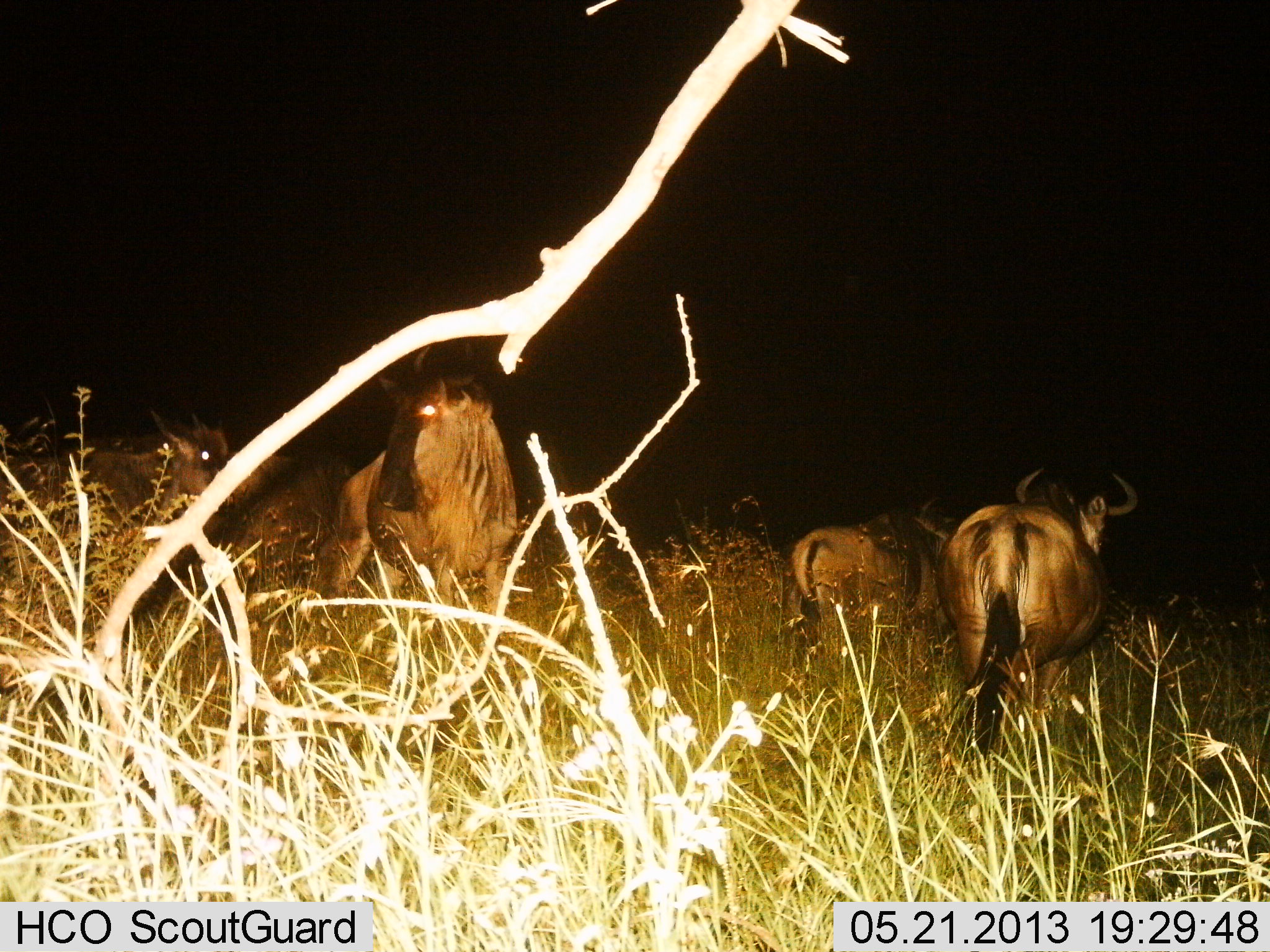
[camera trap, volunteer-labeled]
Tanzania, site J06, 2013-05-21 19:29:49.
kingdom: Animalia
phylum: Chordata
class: Mammalia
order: Artiodactyla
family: Bovidae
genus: Connochaetes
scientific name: Connochaetes taurinus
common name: blue wildebeest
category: wildebeest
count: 4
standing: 60%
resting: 0%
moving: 48%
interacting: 0%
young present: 4%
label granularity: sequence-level